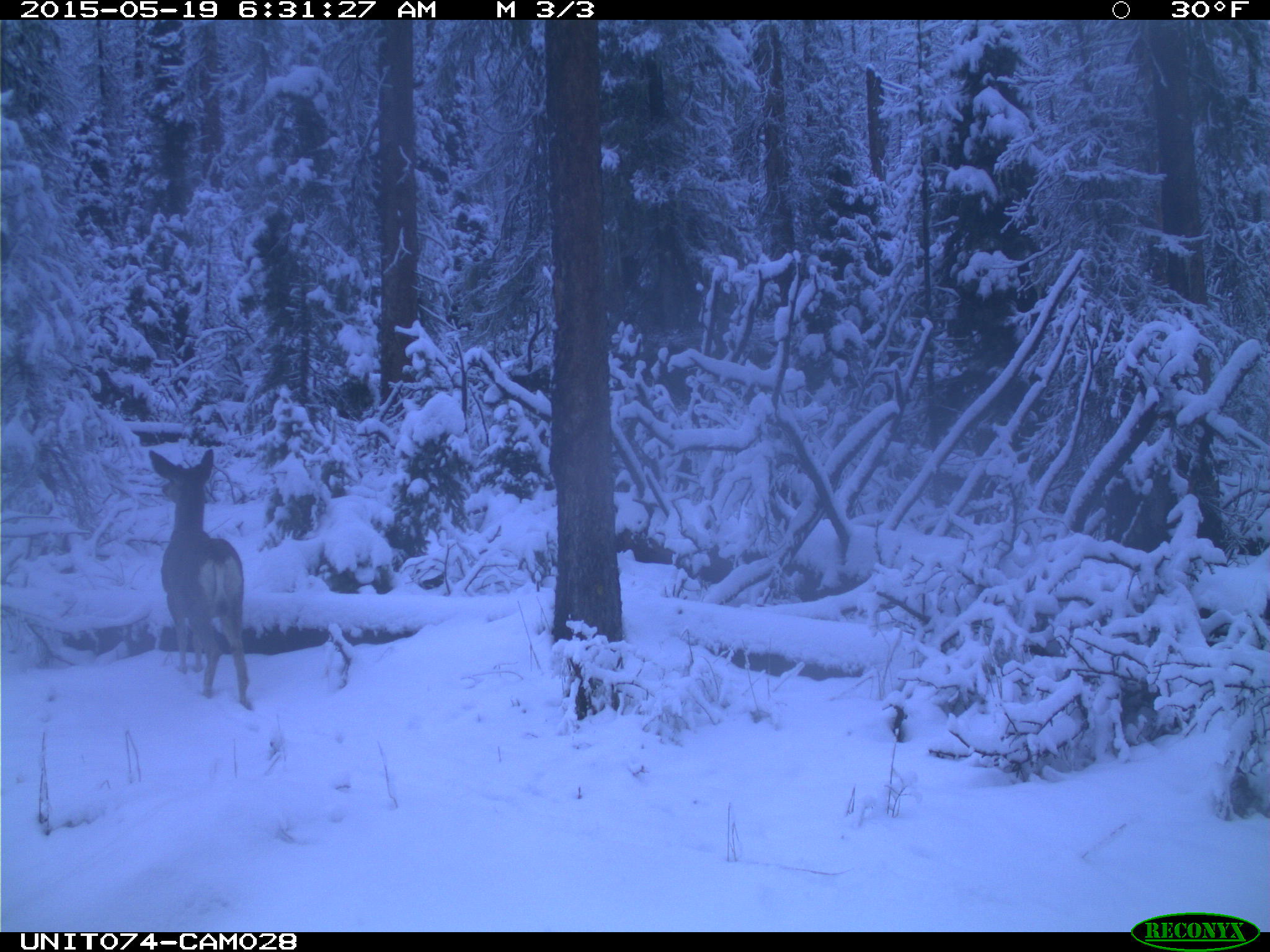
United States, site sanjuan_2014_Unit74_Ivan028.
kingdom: Animalia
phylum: Chordata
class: Mammalia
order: Artiodactyla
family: Cervidae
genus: Odocoileus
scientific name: Odocoileus hemionus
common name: mule deer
Odocoileus hemionus (mule deer).